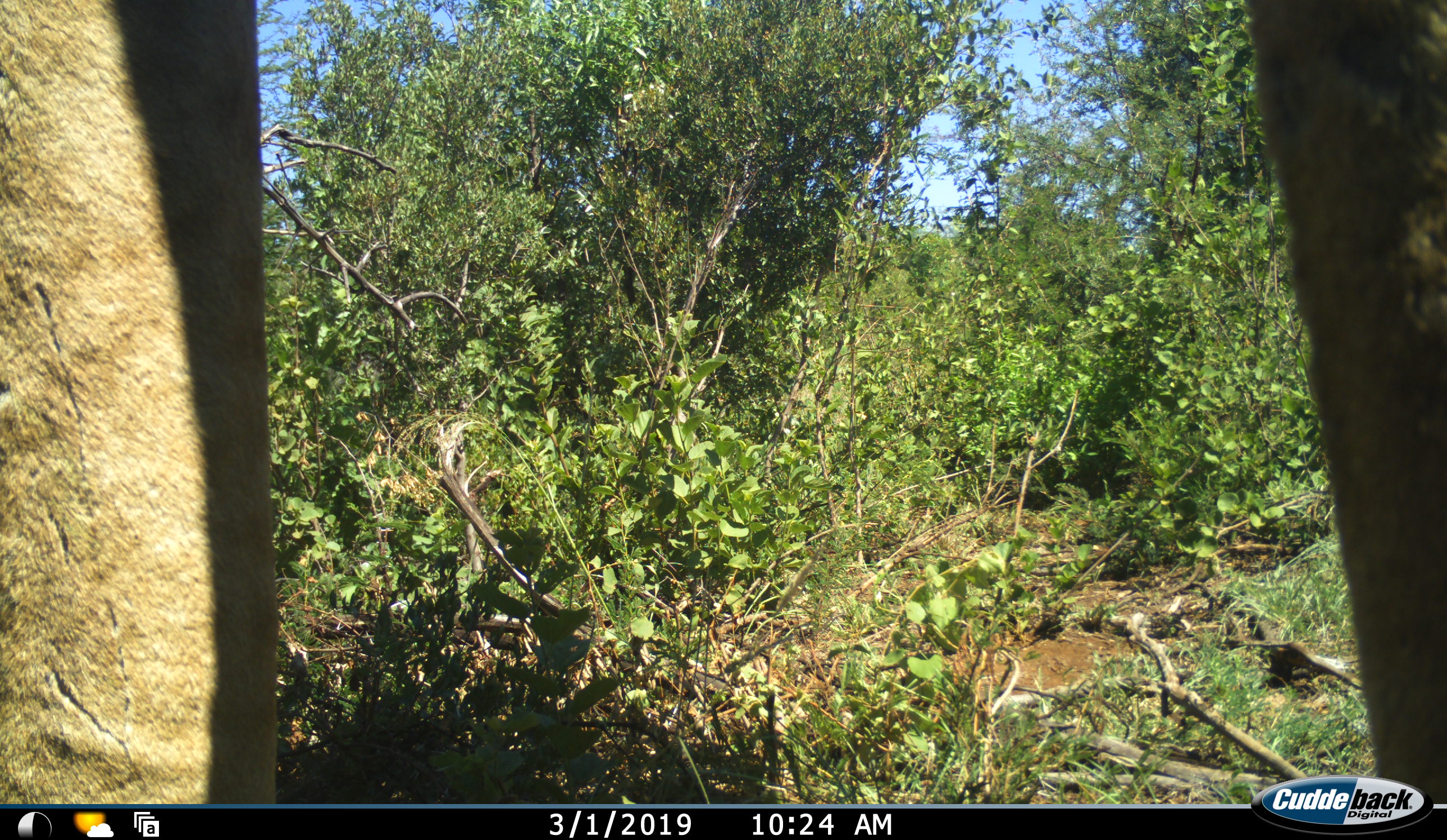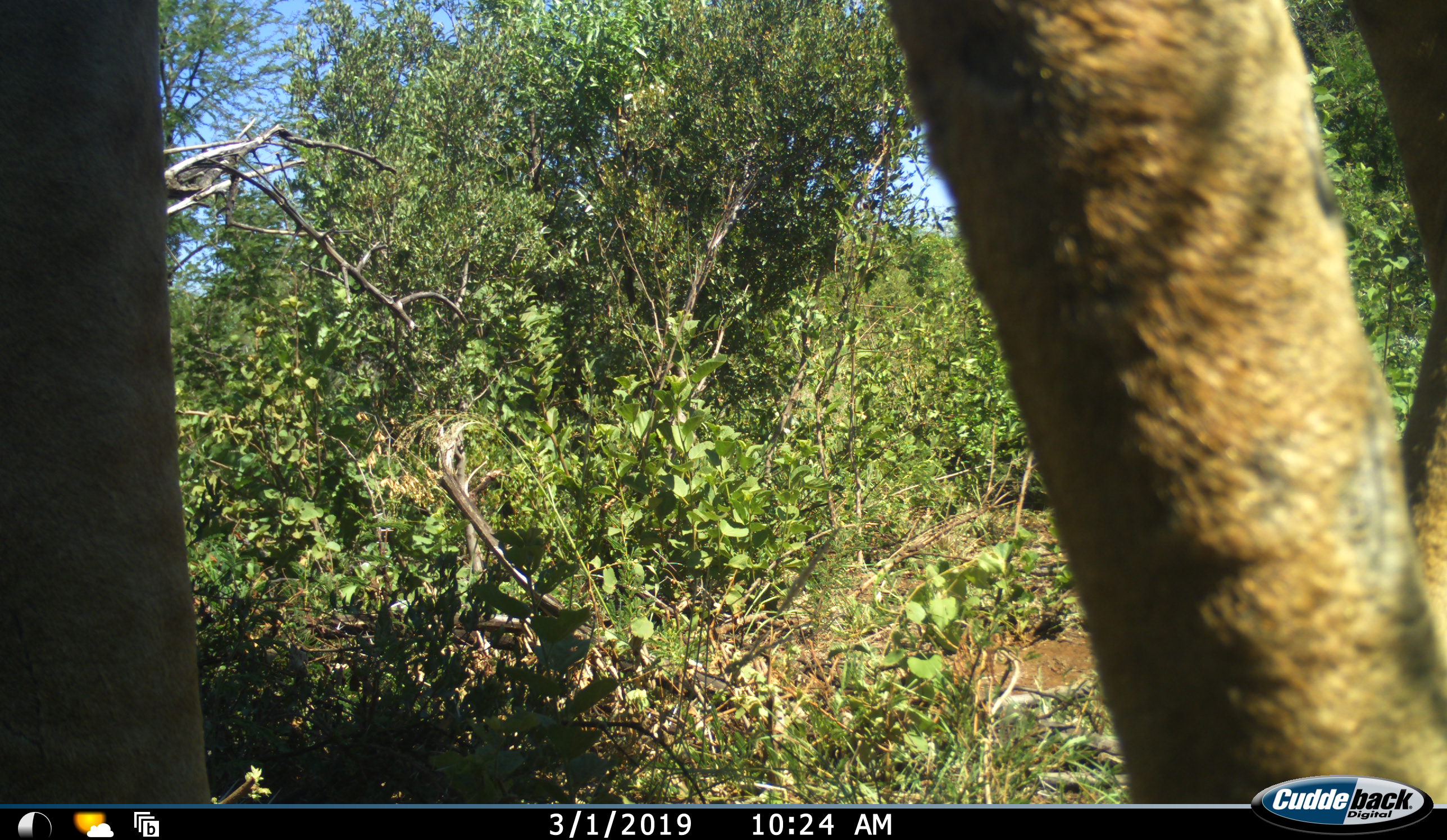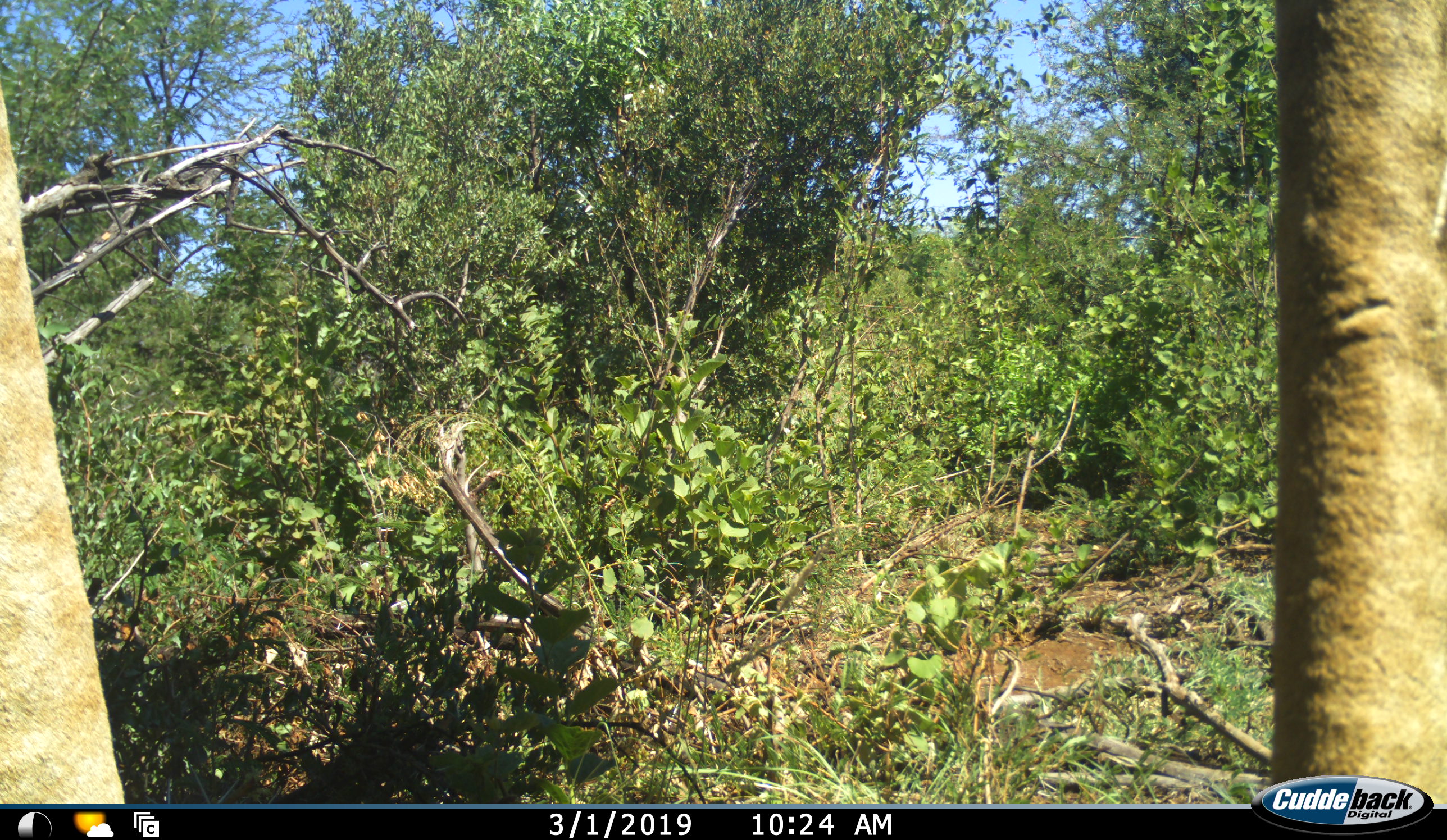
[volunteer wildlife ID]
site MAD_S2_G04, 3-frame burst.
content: unidentified animal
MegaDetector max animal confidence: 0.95